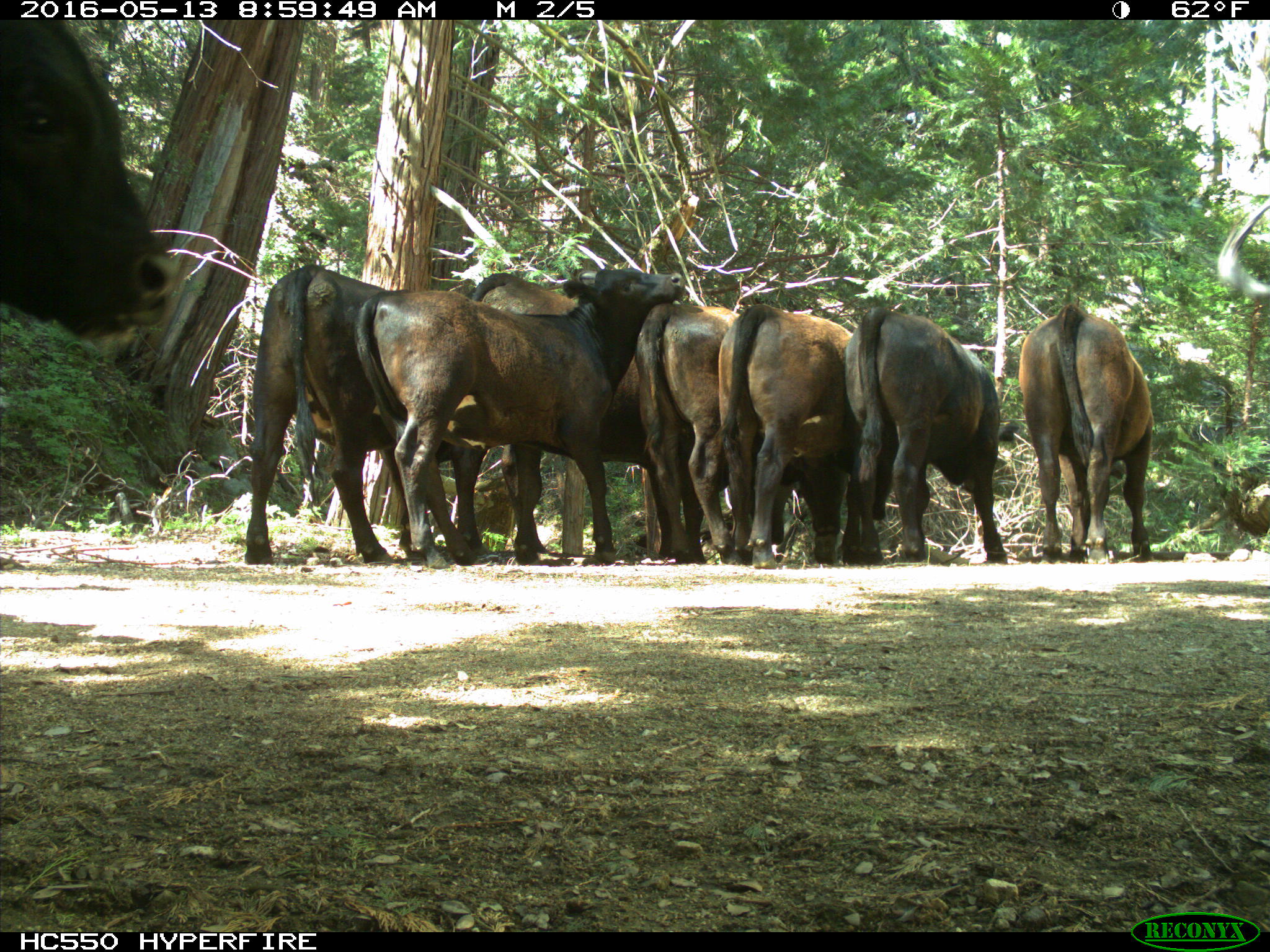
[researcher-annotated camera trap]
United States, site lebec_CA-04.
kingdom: Animalia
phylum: Chordata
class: Mammalia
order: Artiodactyla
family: Bovidae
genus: Bos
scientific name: Bos taurus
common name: domestic cow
Bos taurus (domestic cow).